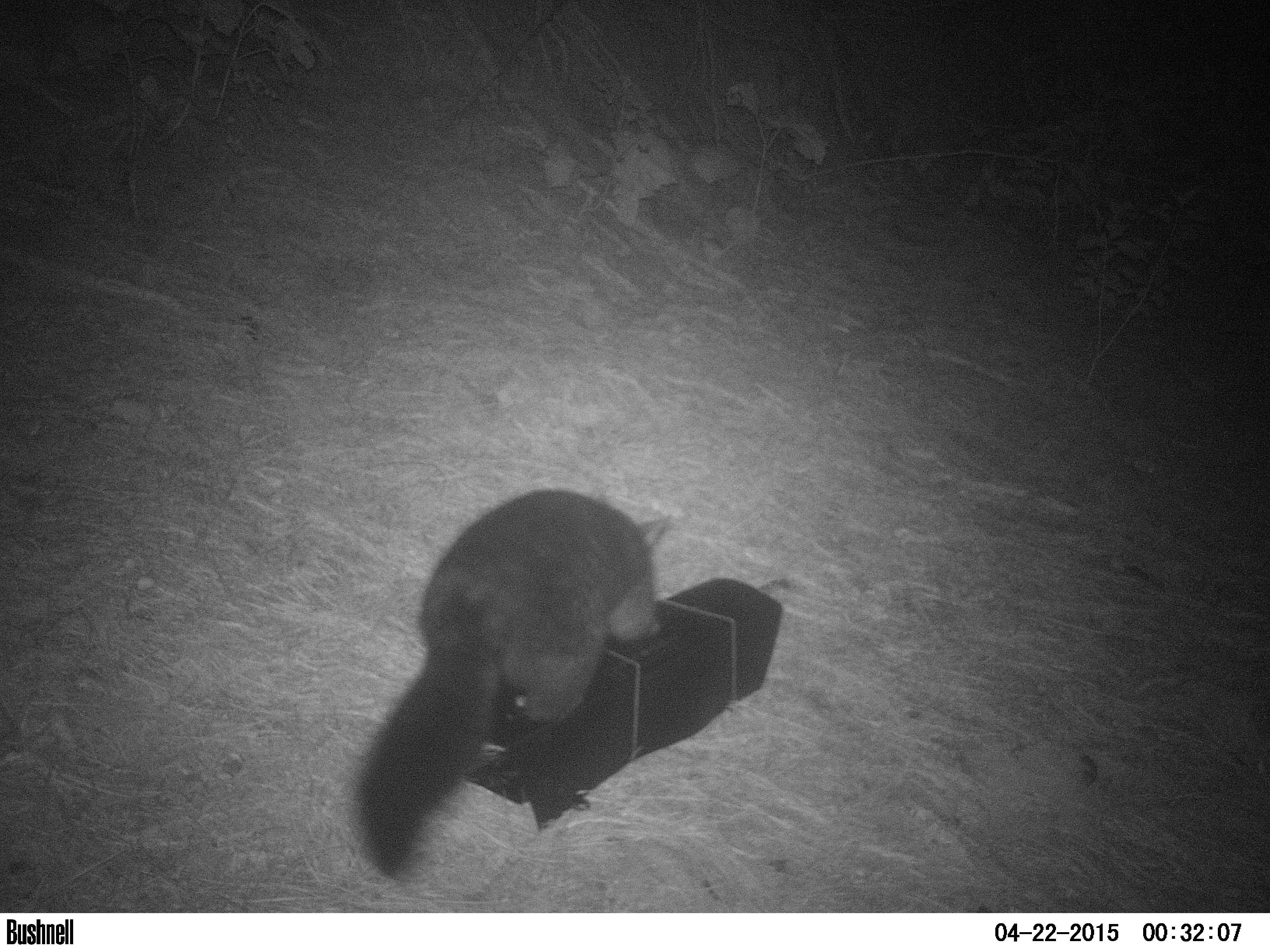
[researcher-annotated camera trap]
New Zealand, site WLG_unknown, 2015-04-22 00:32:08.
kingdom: Animalia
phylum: Chordata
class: Mammalia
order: Diprotodontia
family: Phalangeridae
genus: Trichosurus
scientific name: Trichosurus vulpecula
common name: common brushtail possum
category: possum